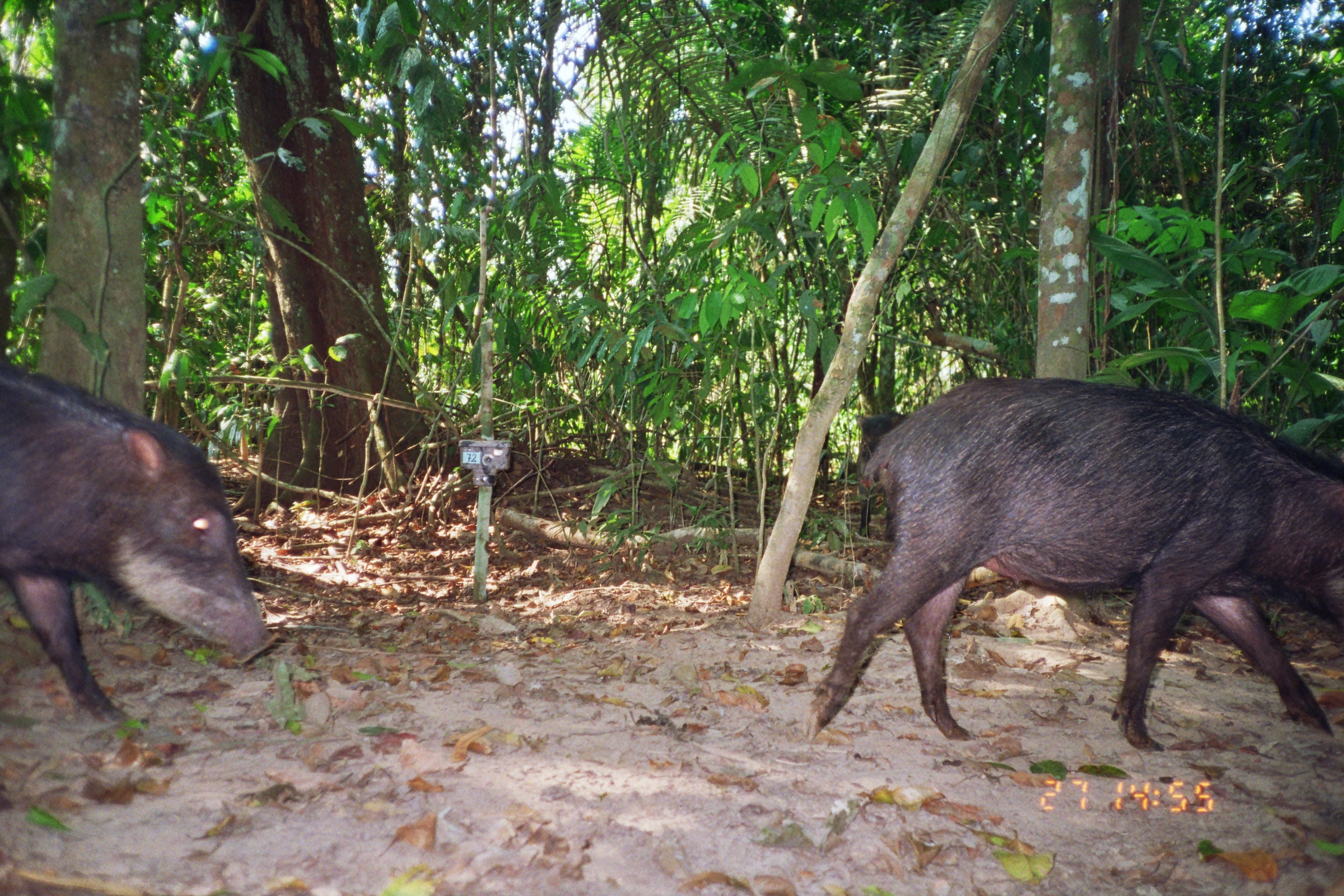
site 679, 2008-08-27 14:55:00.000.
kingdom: Animalia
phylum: Chordata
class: Mammalia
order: Artiodactyla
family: Tayassuidae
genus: Tayassu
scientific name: Tayassu pecari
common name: white-lipped peccary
Tayassu pecari (white-lipped peccary).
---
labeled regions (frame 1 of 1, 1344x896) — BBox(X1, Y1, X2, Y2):
tayassu pecari: BBox(800, 375, 1344, 752); BBox(0, 360, 278, 730); BBox(854, 411, 904, 538)